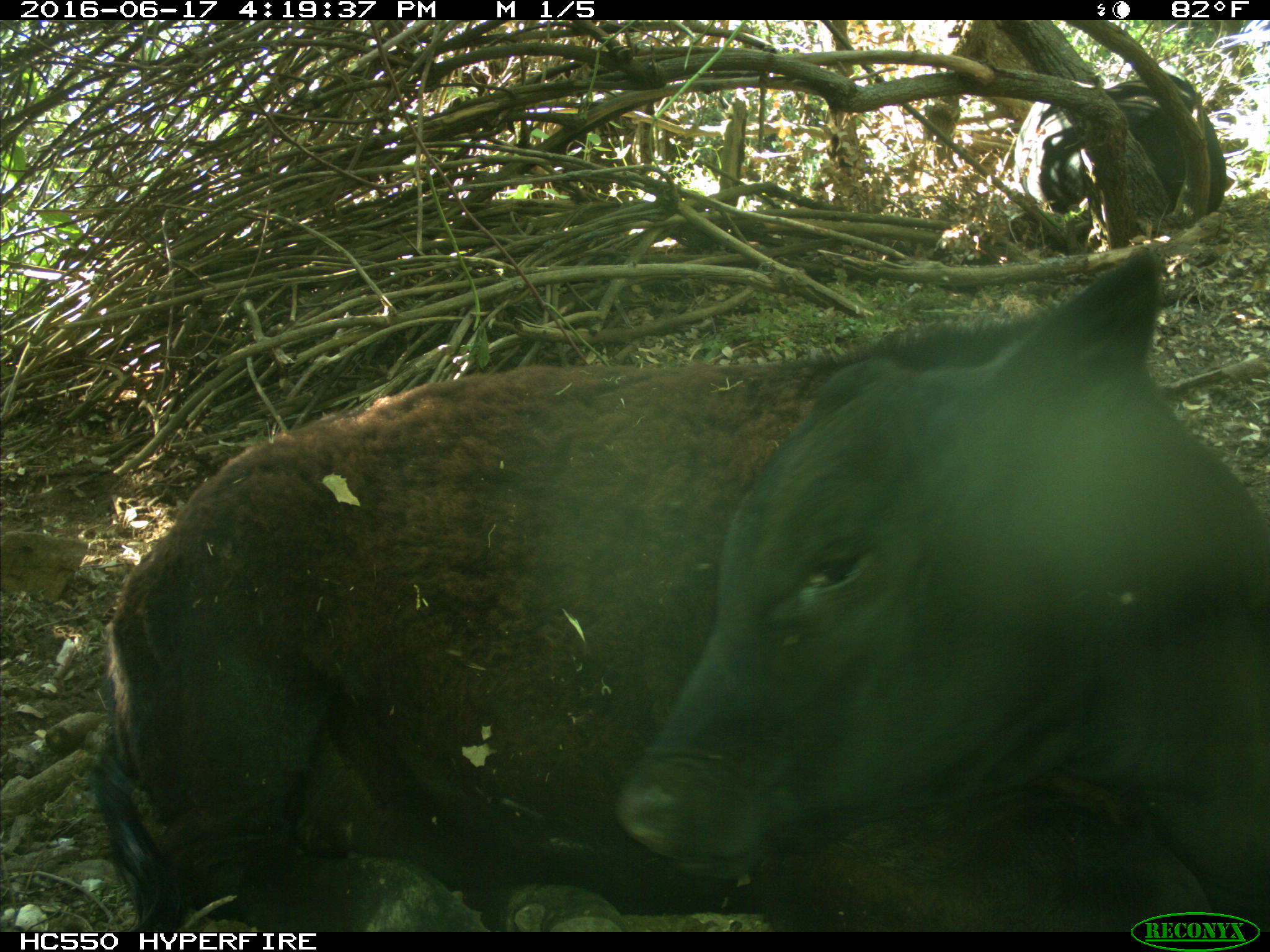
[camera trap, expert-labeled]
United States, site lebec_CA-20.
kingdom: Animalia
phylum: Chordata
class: Mammalia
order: Artiodactyla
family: Bovidae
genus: Bos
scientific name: Bos taurus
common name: domestic cow